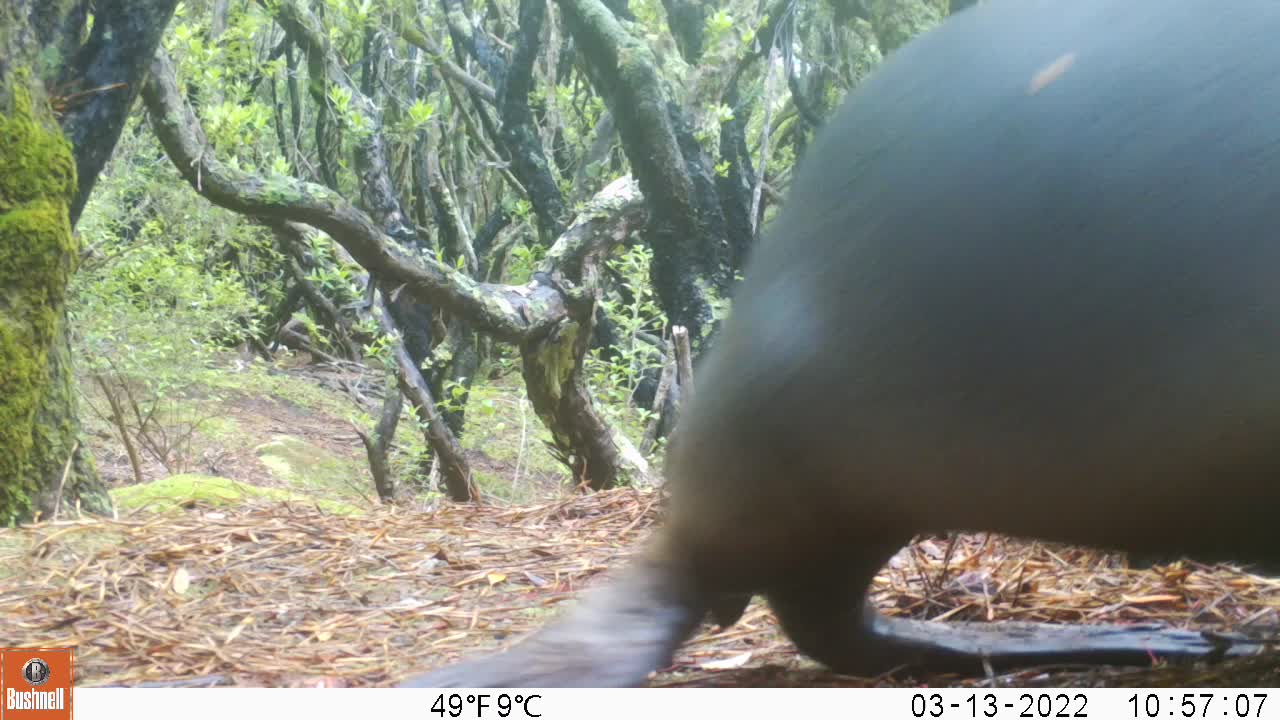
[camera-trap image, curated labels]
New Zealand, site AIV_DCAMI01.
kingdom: Animalia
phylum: Chordata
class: Mammalia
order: Carnivora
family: Otariidae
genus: Phocarctos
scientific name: Phocarctos hookeri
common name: new zealand sea lion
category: sealion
Sealion (new zealand sea lion) (Phocarctos hookeri).